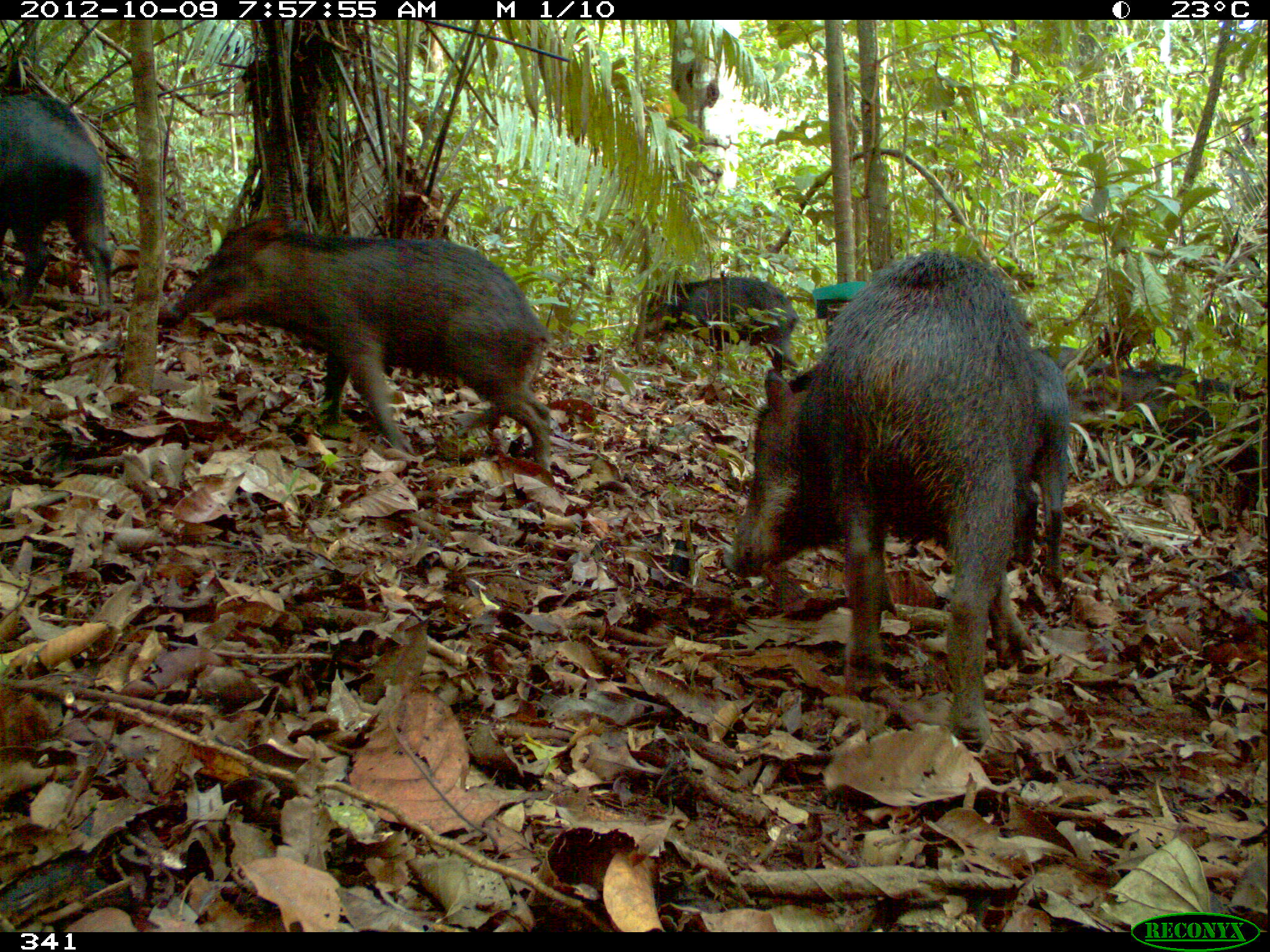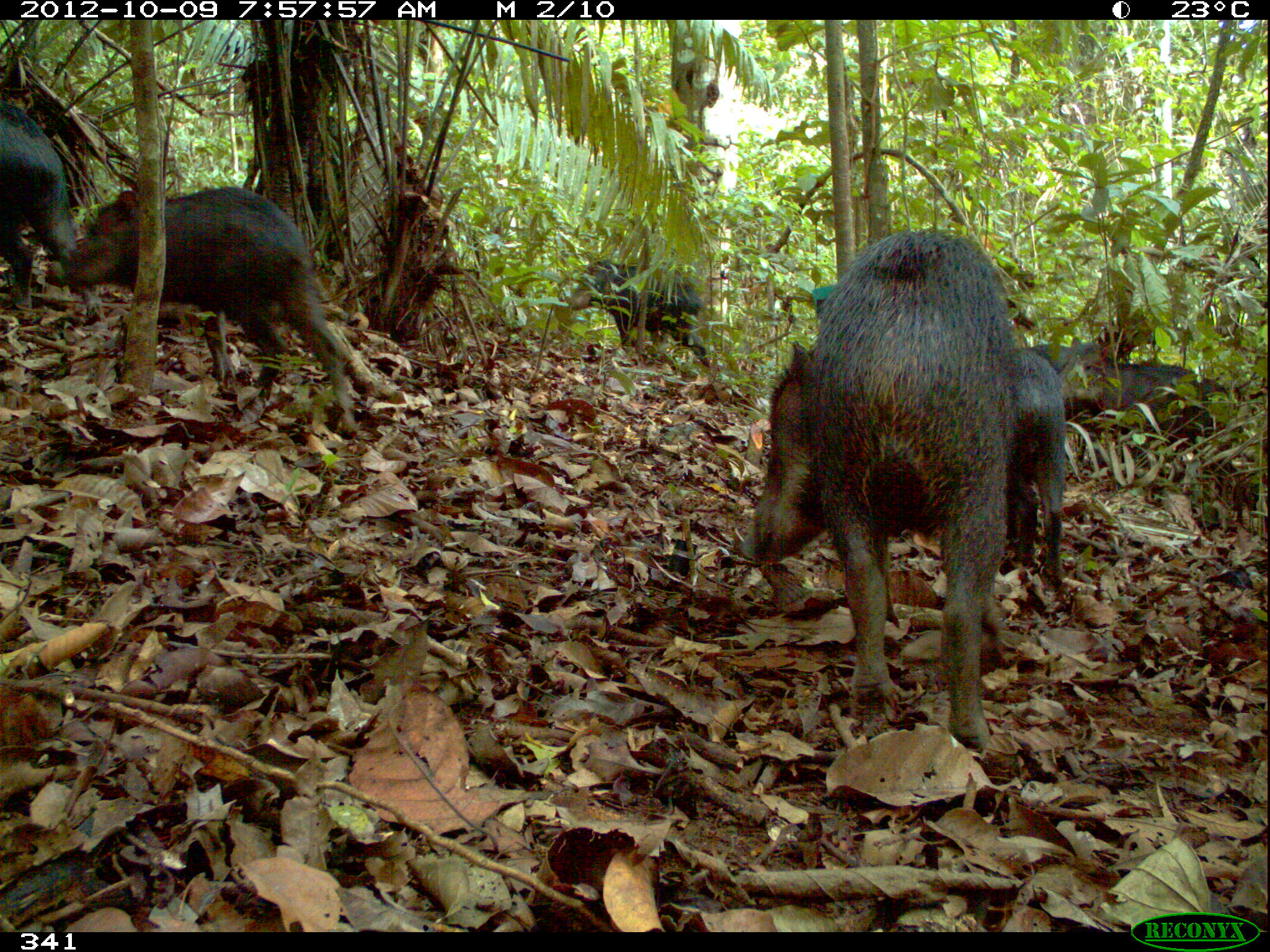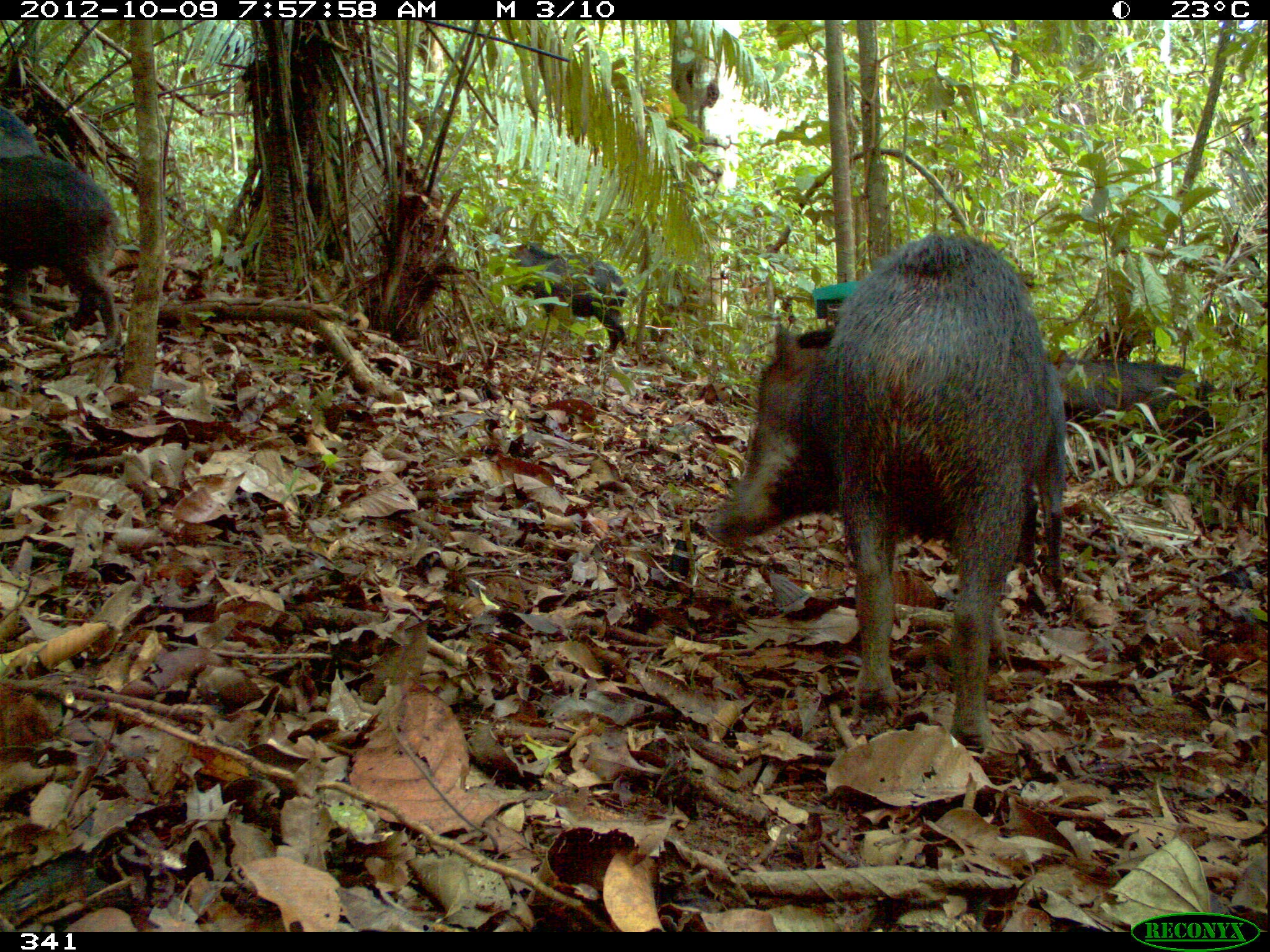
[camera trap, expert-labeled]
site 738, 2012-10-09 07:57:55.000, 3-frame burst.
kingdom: Animalia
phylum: Chordata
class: Mammalia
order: Artiodactyla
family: Tayassuidae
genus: Tayassu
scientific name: Tayassu pecari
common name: white-lipped peccary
Tayassu pecari (white-lipped peccary).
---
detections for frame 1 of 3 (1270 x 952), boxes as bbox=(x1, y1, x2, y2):
tayassu pecari: bbox=(720, 245, 1047, 749); bbox=(156, 210, 553, 472); bbox=(1075, 361, 1261, 505); bbox=(0, 91, 112, 320); bbox=(629, 275, 798, 375); bbox=(1015, 347, 1072, 586); bbox=(1032, 344, 1109, 381)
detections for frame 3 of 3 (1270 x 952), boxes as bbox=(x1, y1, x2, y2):
tayassu pecari: bbox=(708, 230, 1067, 751); bbox=(0, 148, 122, 353); bbox=(1052, 350, 1215, 478); bbox=(497, 240, 631, 351); bbox=(1014, 356, 1067, 596); bbox=(0, 102, 47, 309)